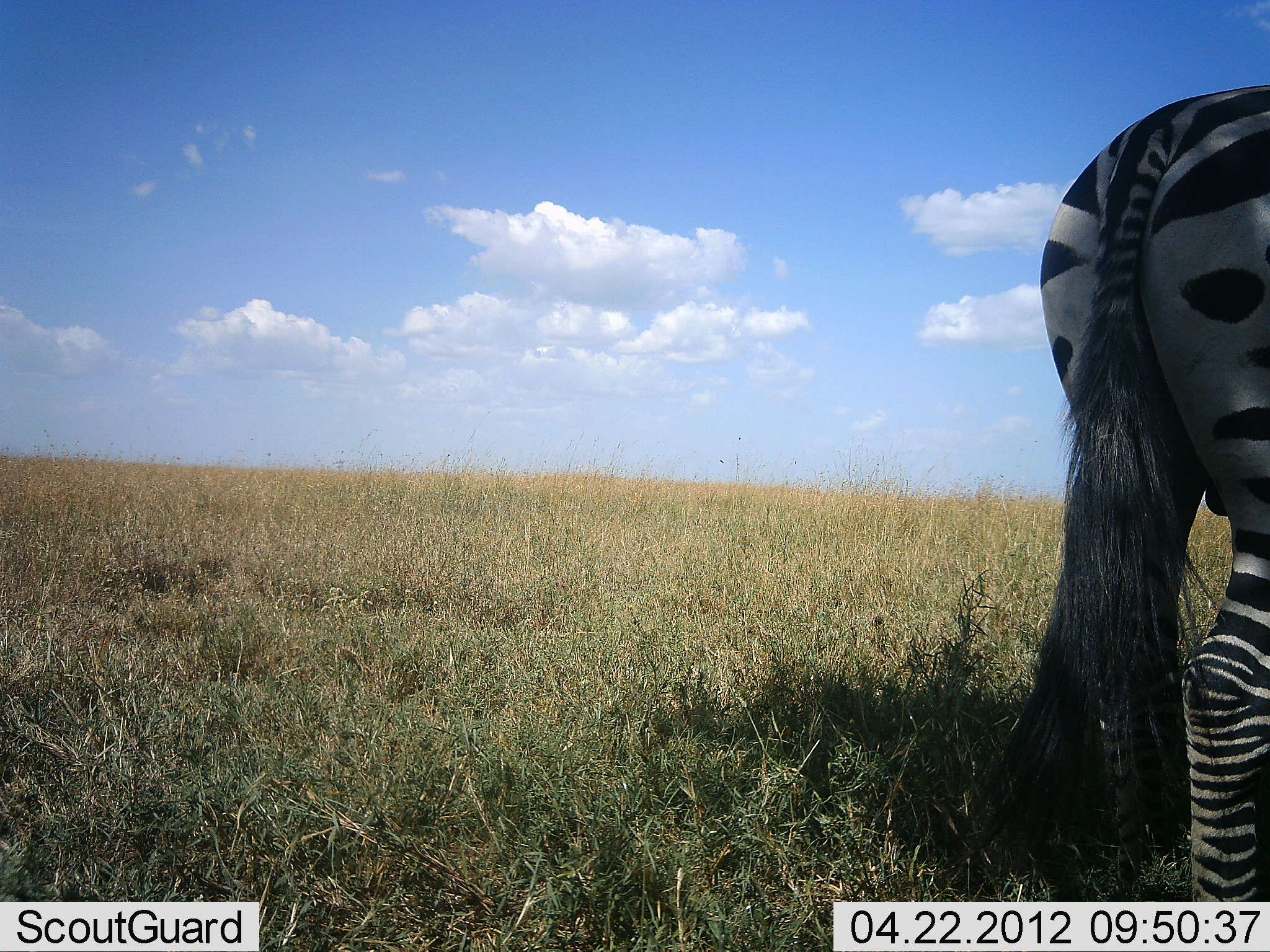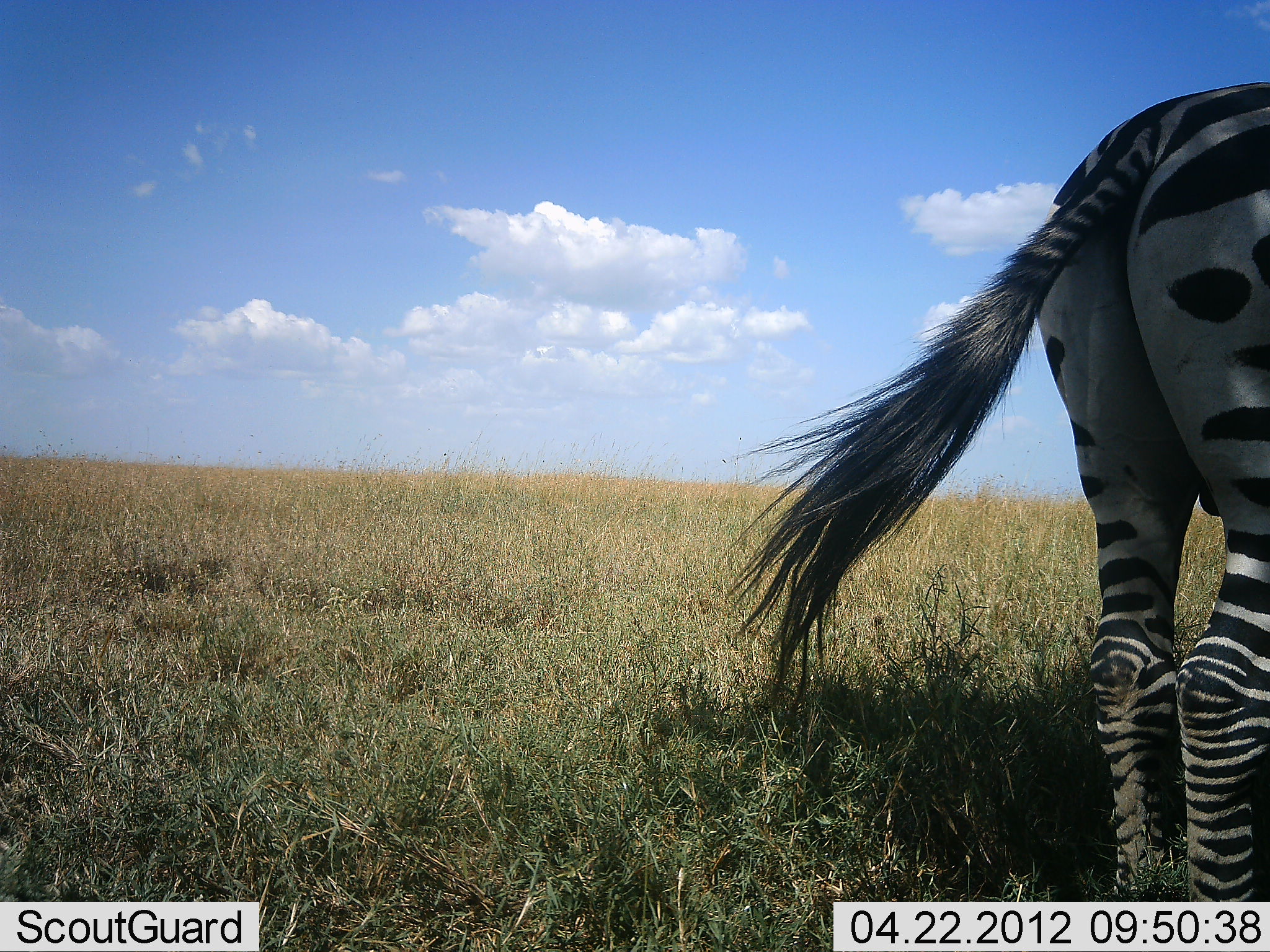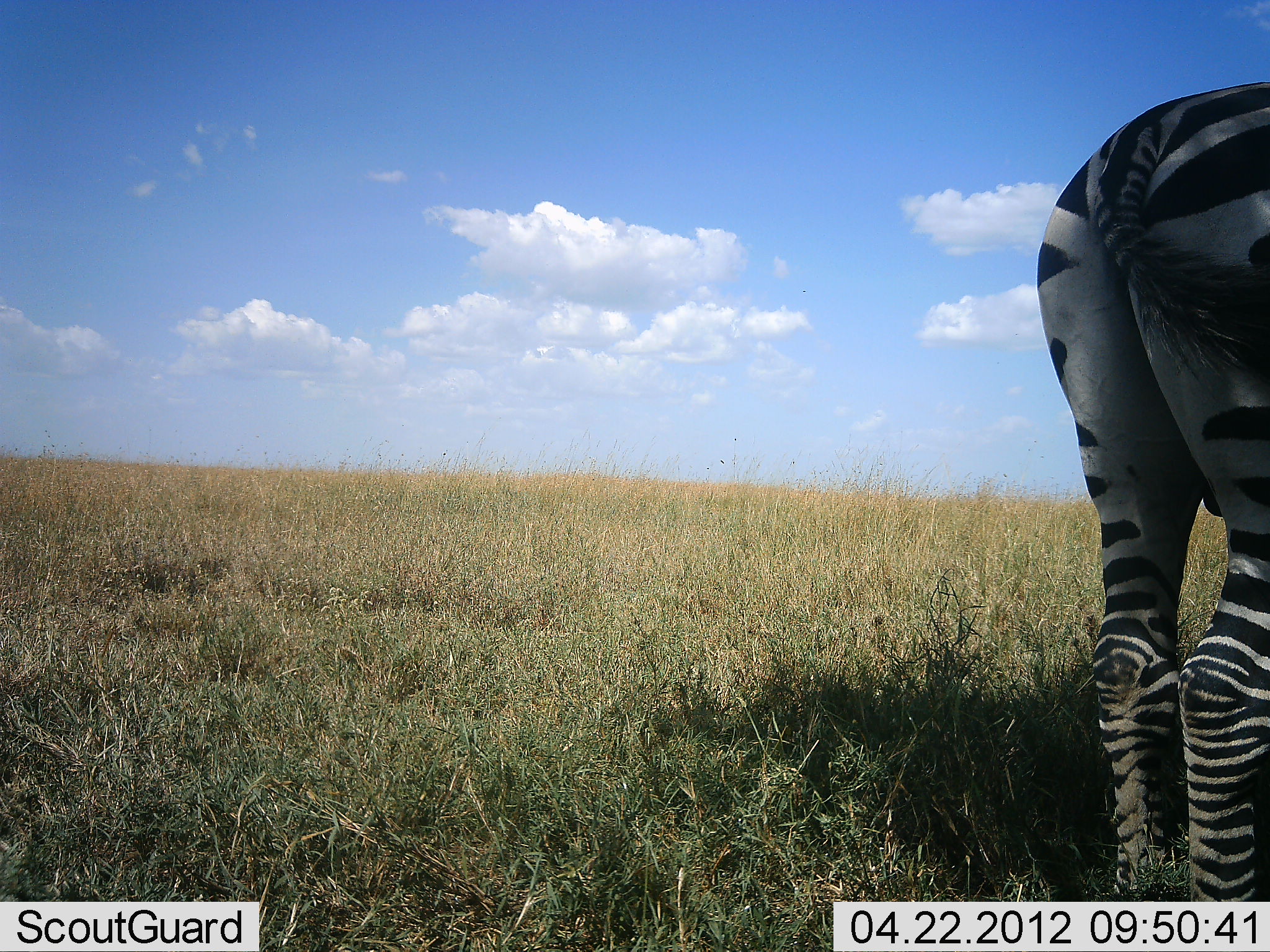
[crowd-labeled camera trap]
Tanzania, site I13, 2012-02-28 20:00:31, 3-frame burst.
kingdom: Animalia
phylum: Chordata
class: Mammalia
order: Perissodactyla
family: Equidae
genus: Equus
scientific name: Equus quagga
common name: plains zebra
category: zebra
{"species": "zebra (plains zebra) (Equus quagga)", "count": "1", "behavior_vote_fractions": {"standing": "92%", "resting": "0%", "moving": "8%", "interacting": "0%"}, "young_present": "0%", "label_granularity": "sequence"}